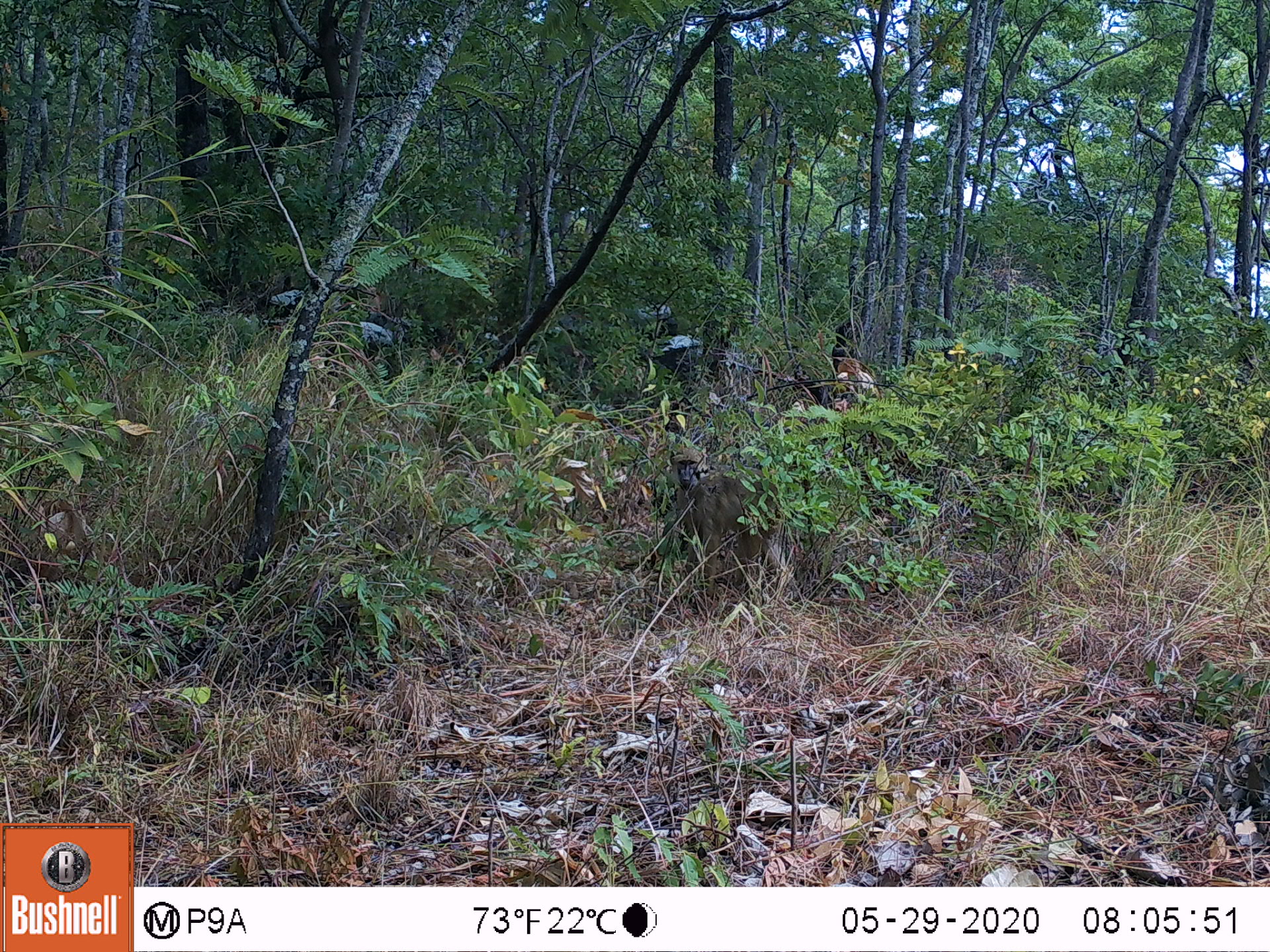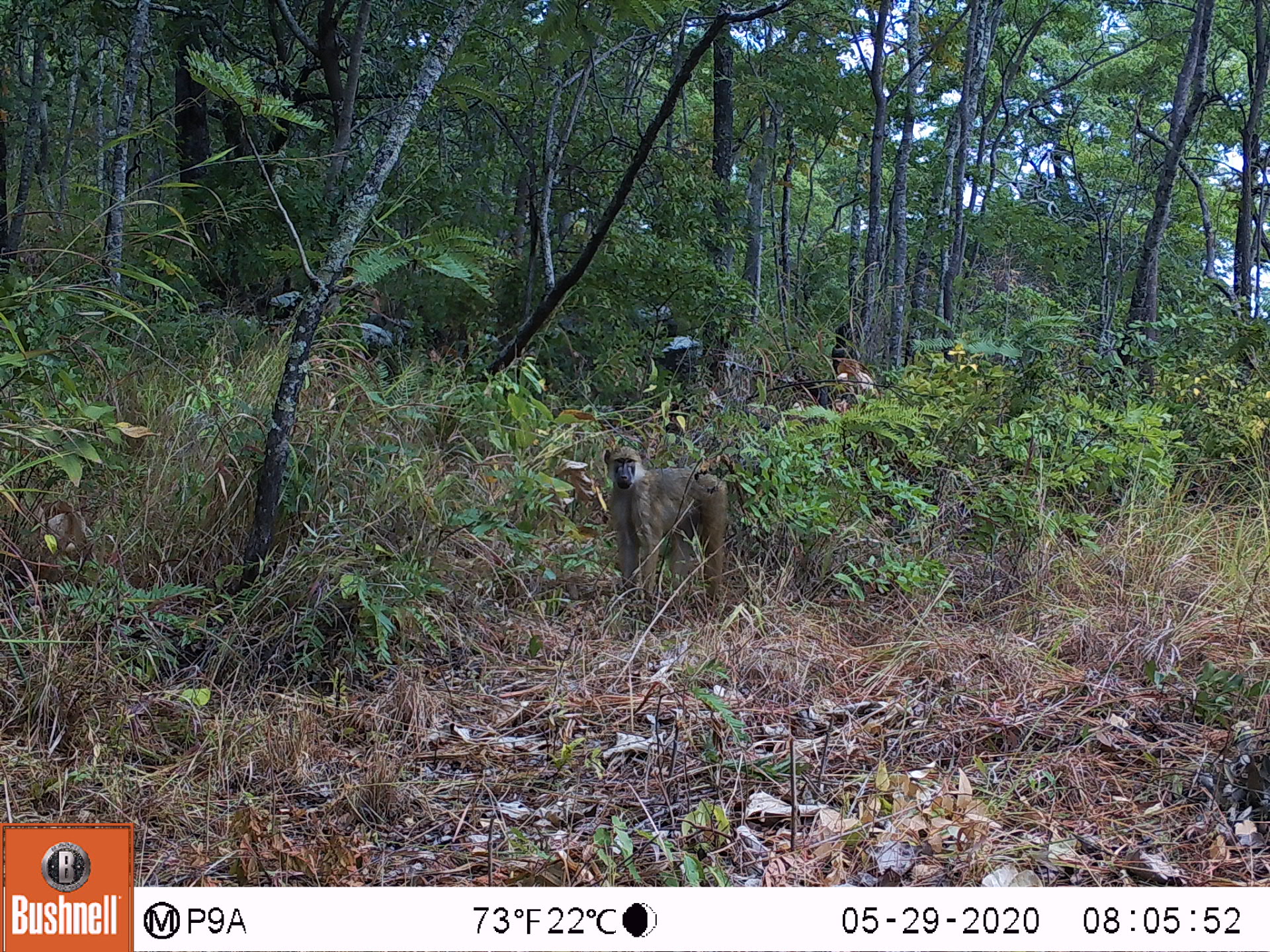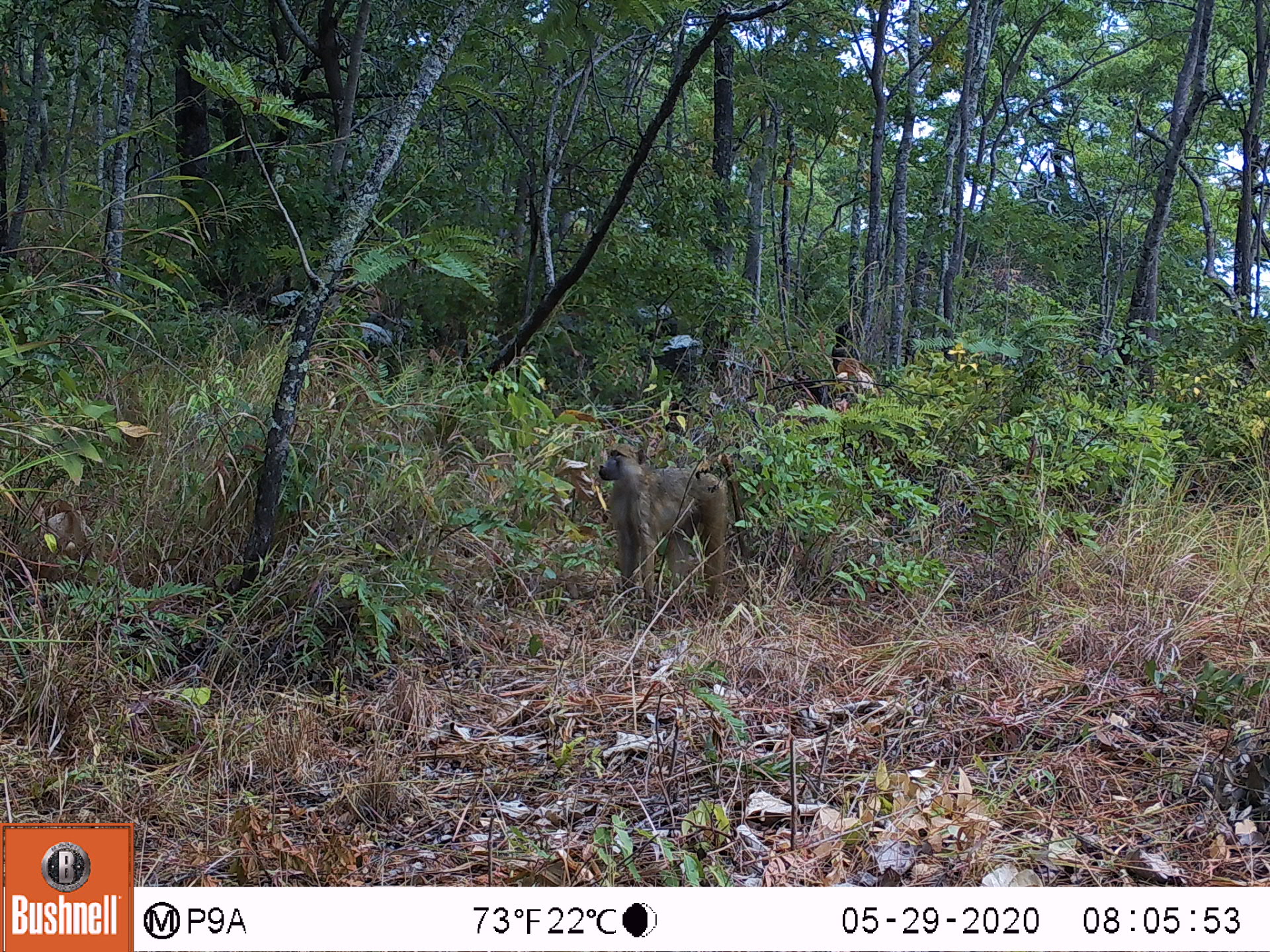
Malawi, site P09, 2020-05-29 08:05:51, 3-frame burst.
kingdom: Animalia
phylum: Chordata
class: Mammalia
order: Primates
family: Cercopithecidae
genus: Papio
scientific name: Papio cynocephalus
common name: yellow baboon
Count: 1.